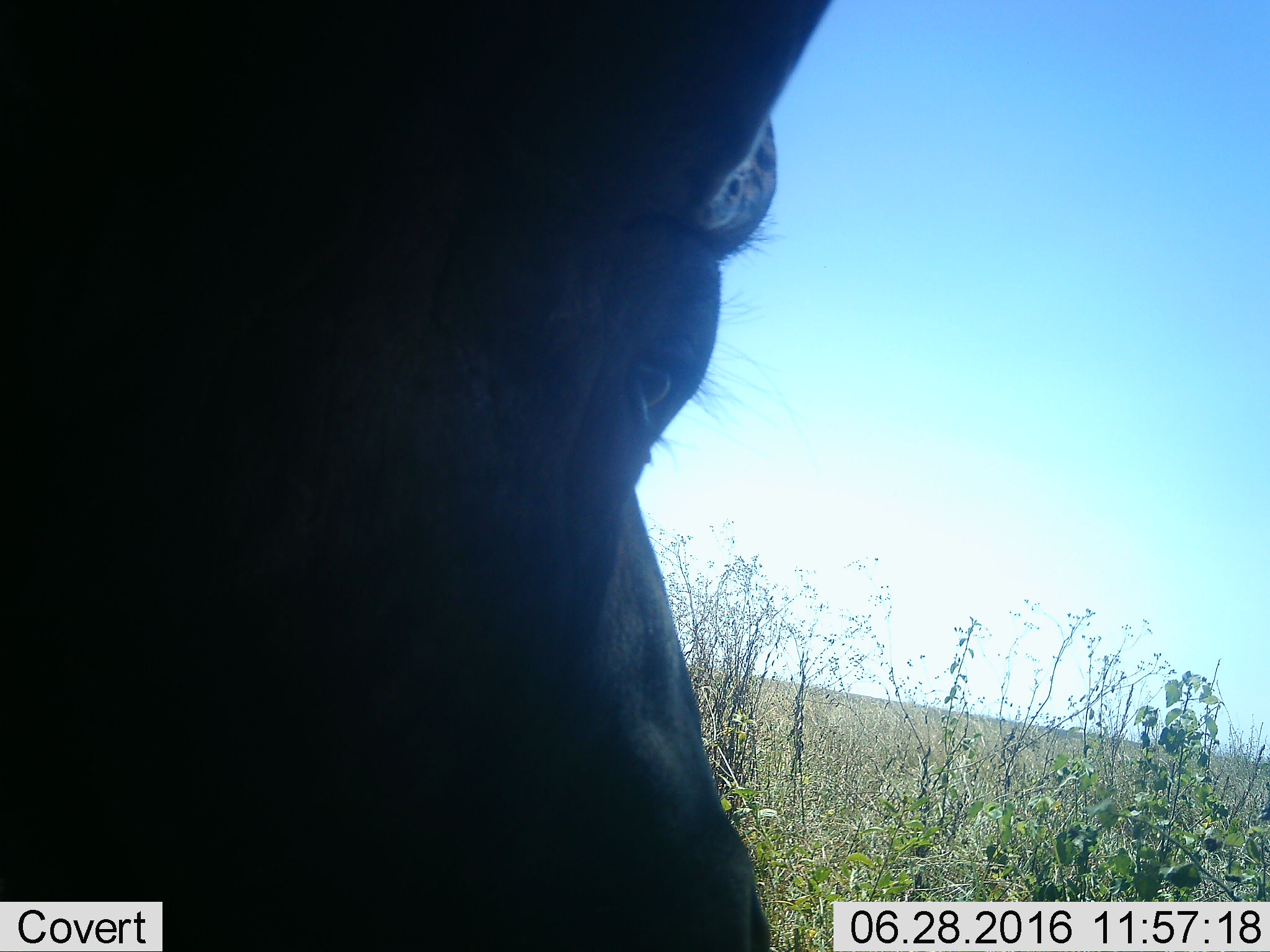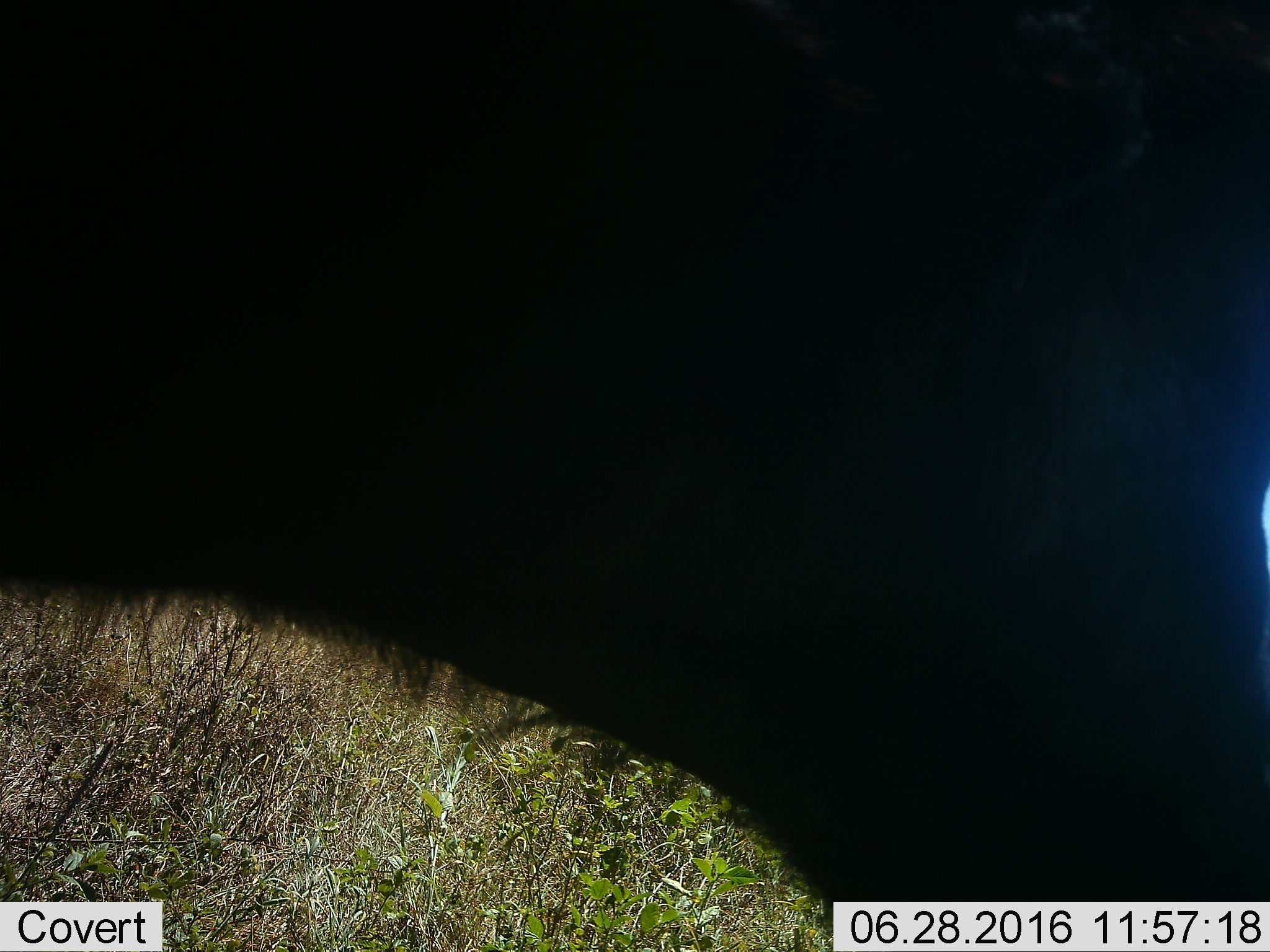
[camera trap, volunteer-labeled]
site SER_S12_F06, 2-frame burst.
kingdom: Animalia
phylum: Chordata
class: Mammalia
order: Artiodactyla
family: Bovidae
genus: Syncerus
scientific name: Syncerus caffer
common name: african buffalo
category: buffalo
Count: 1.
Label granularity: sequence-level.